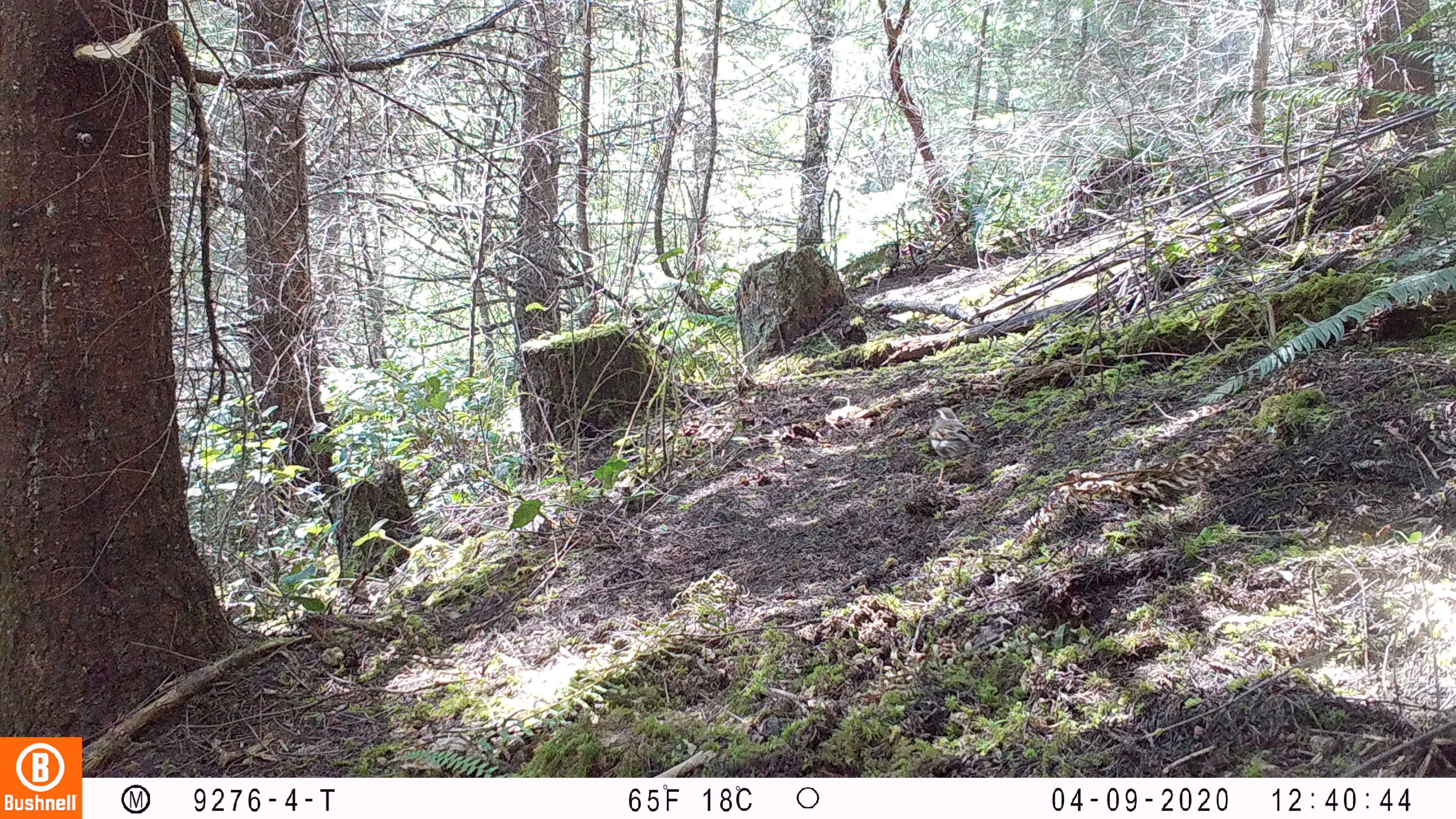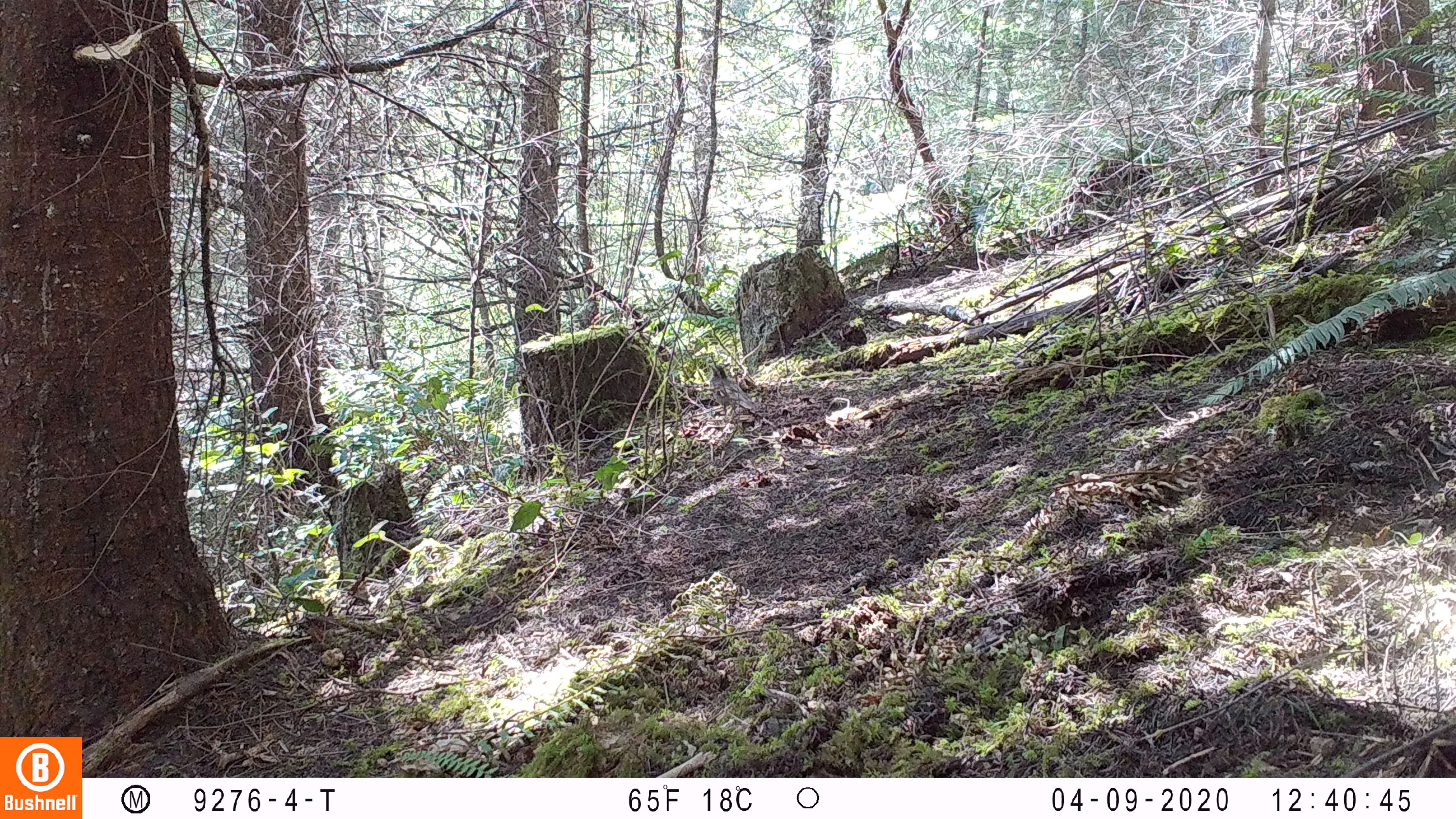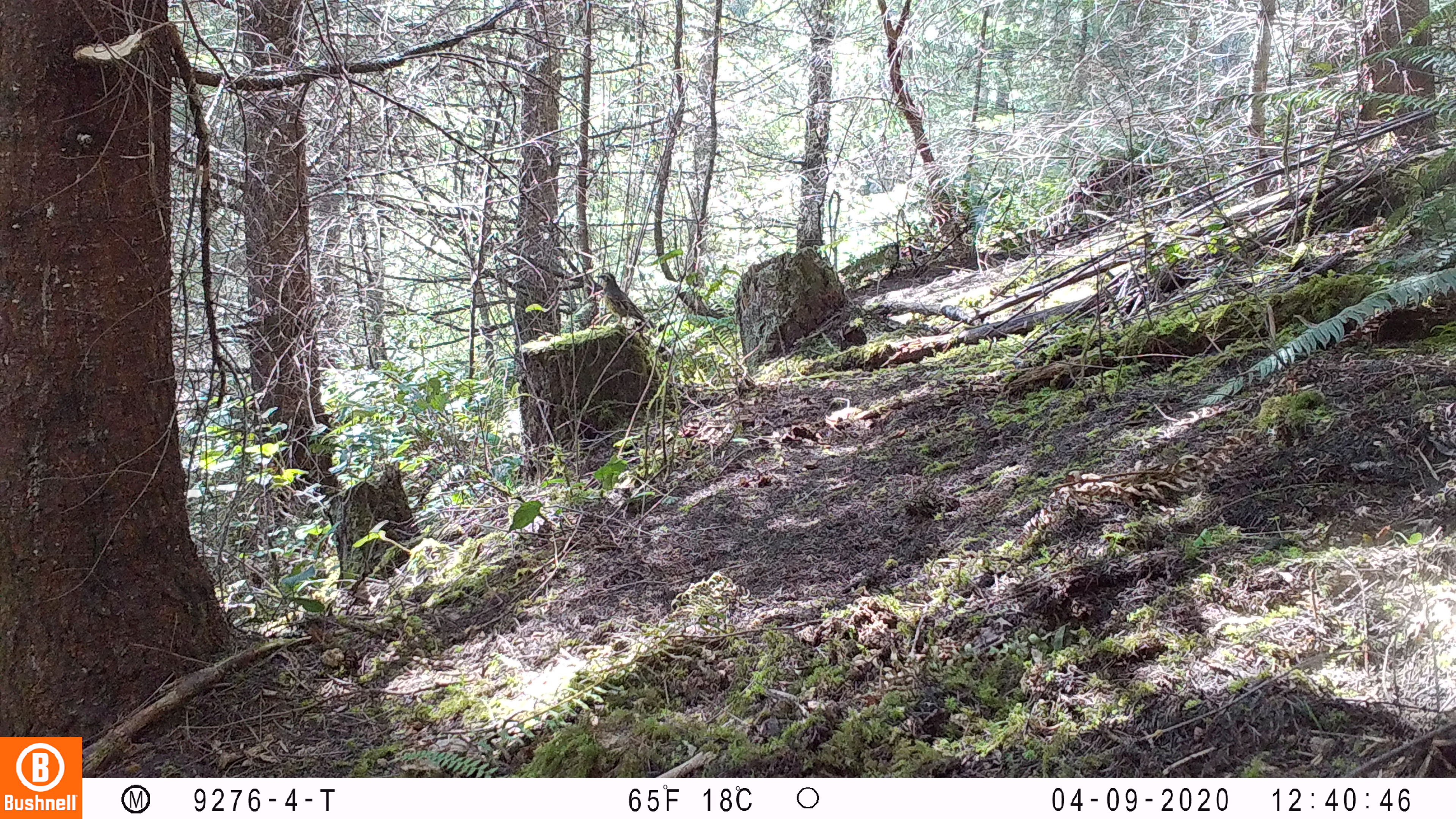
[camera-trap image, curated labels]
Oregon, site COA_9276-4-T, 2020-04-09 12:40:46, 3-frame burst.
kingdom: Animalia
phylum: Chordata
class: Aves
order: Passeriformes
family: Turdidae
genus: Ixoreus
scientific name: Ixoreus naevius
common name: varied thrush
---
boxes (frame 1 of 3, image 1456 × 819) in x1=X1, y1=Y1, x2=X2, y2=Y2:
varied thrush: x1=924, y1=400, x2=978, y2=492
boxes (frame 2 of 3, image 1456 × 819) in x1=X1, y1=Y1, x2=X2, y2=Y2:
varied thrush: x1=705, y1=356, x2=753, y2=419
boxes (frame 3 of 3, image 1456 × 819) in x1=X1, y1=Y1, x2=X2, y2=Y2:
varied thrush: x1=595, y1=271, x2=653, y2=336